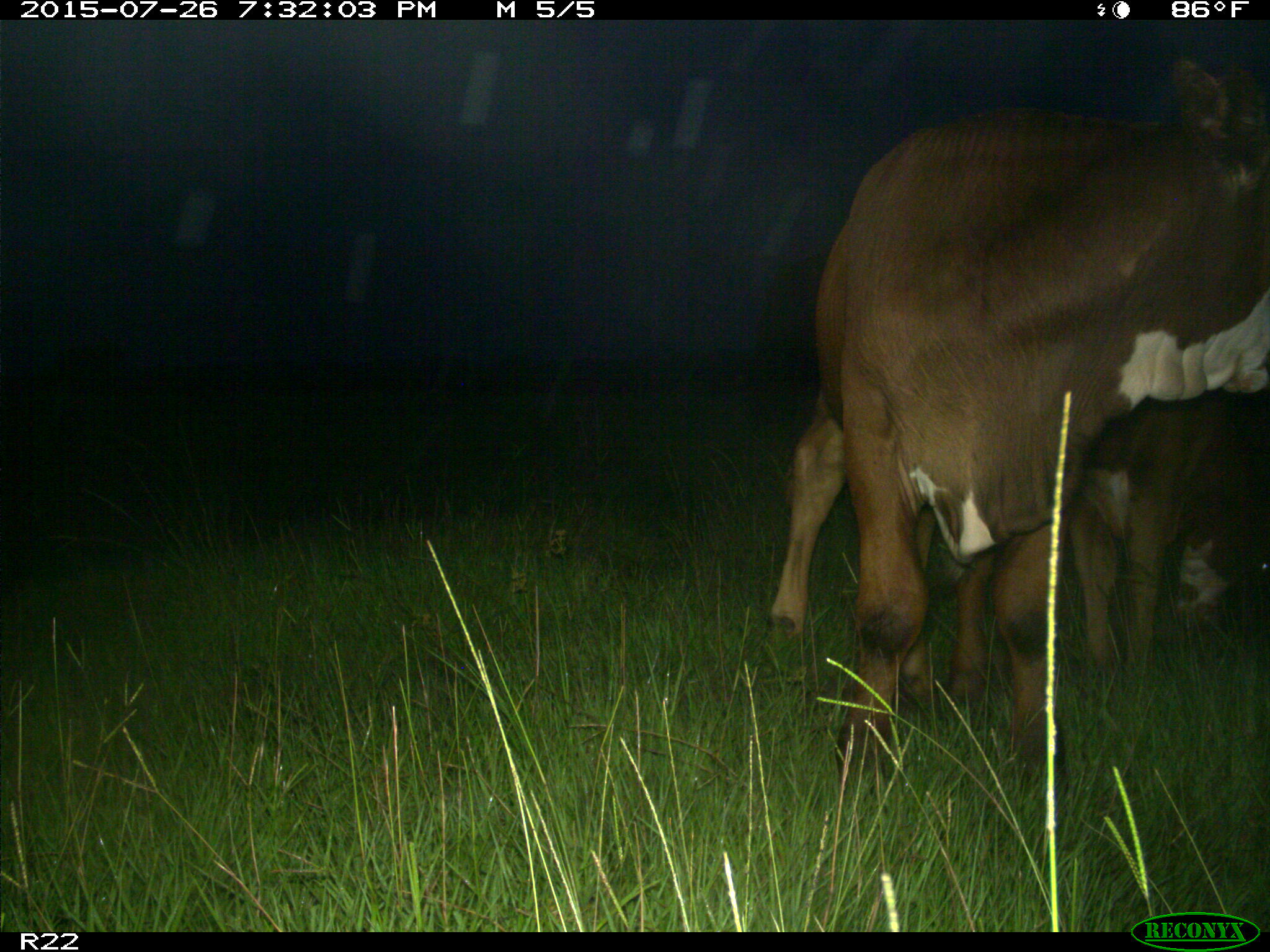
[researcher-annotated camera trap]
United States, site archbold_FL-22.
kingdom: Animalia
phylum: Chordata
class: Mammalia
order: Artiodactyla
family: Bovidae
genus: Bos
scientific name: Bos taurus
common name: domestic cow